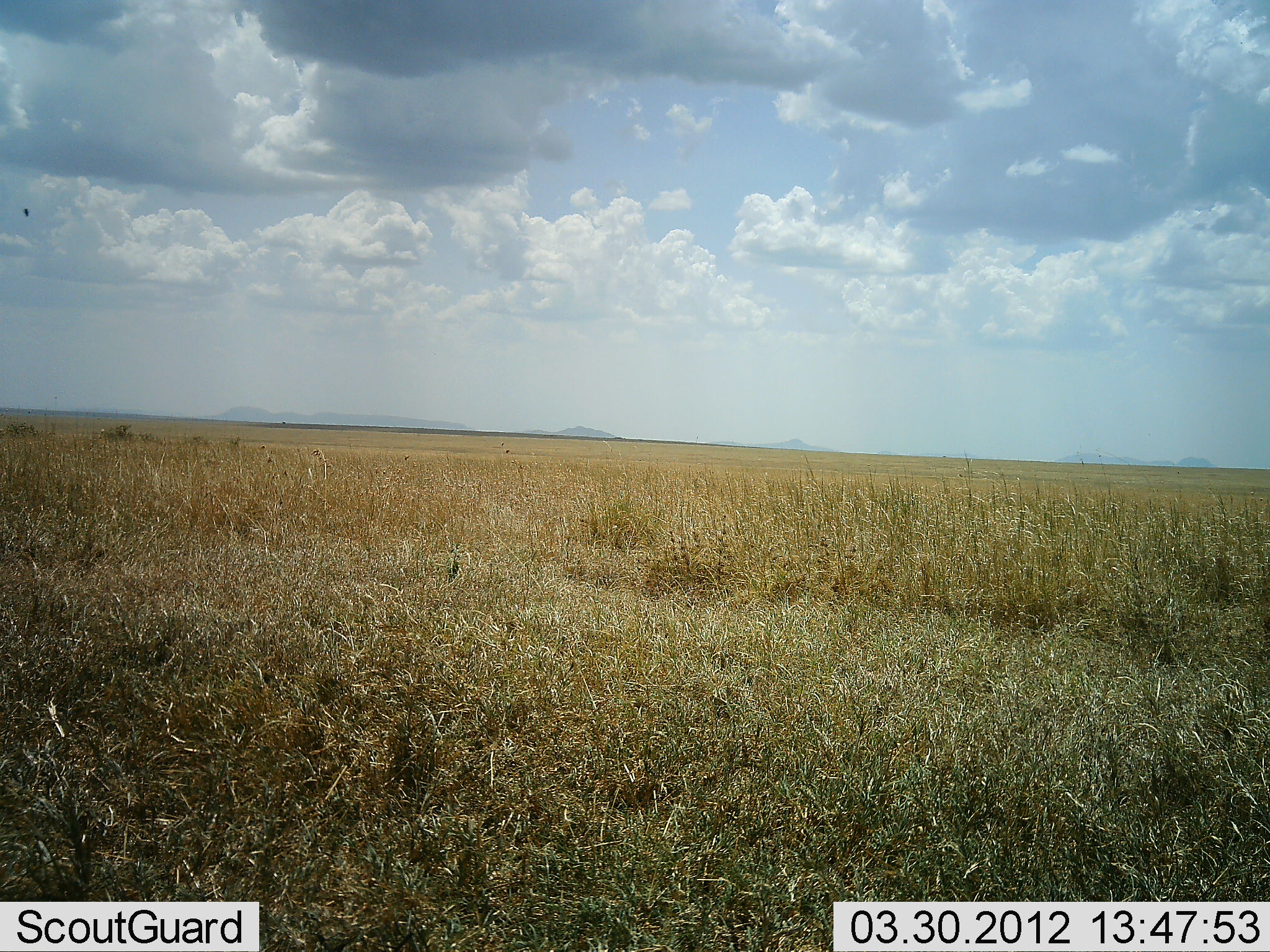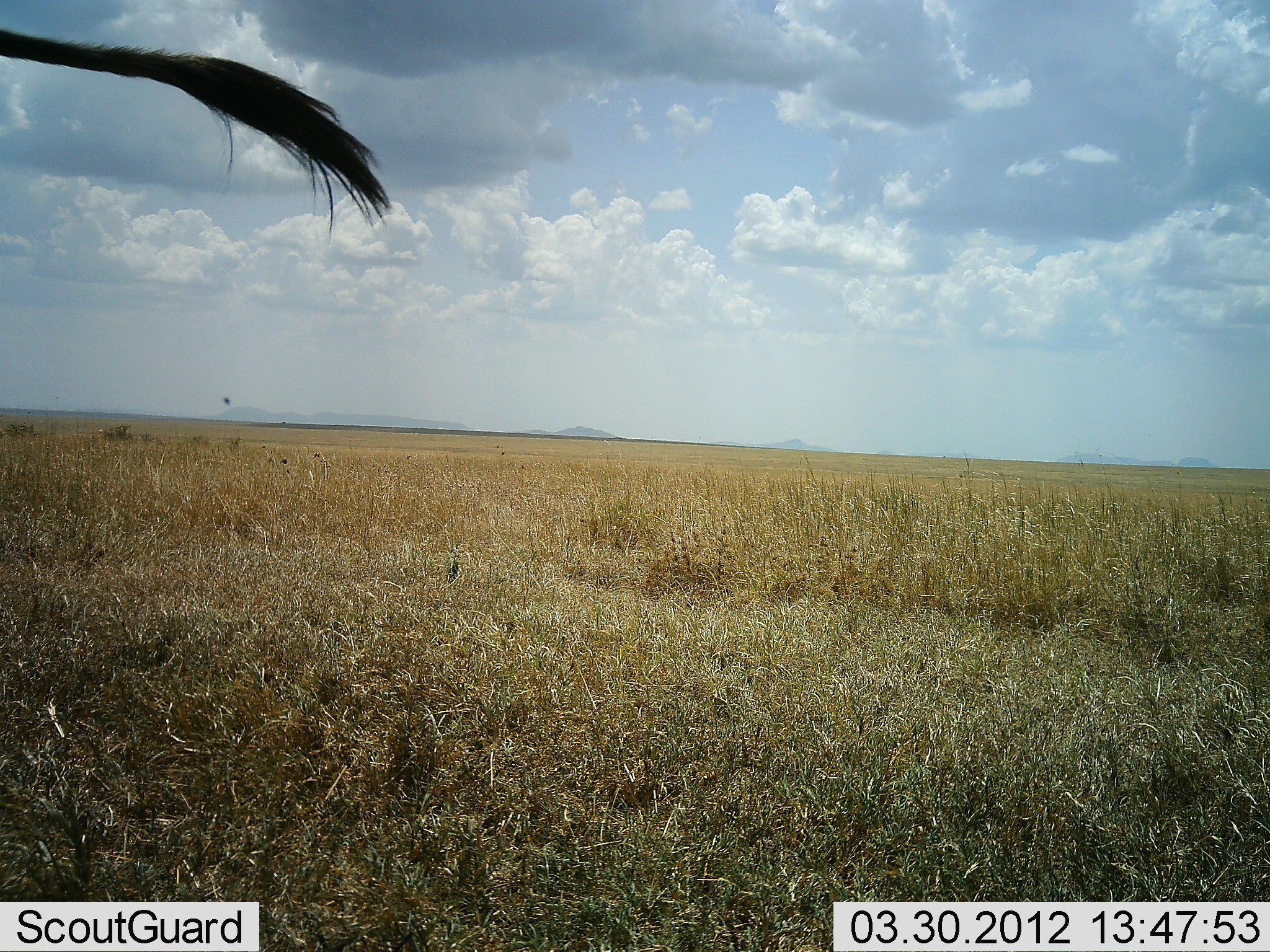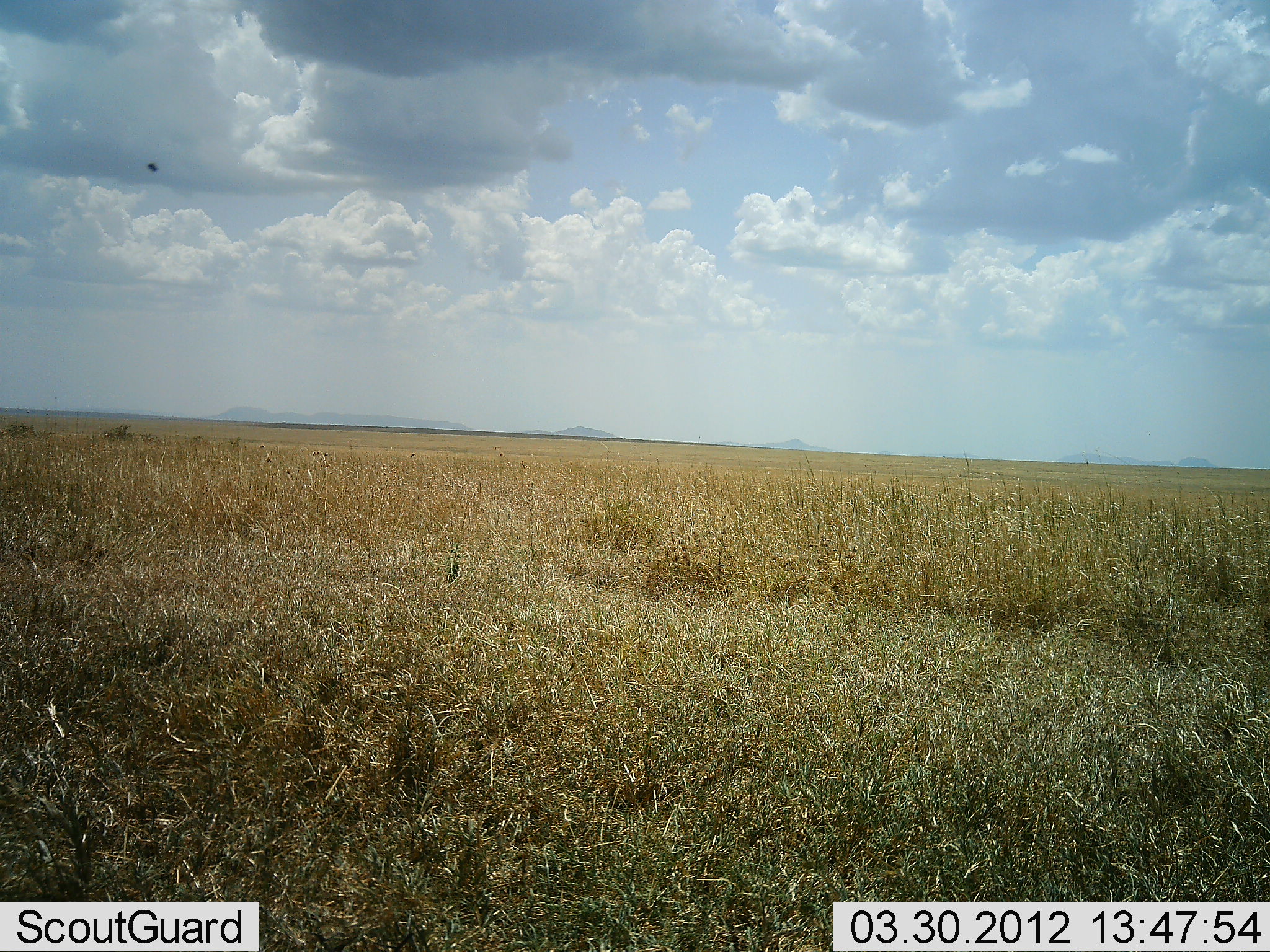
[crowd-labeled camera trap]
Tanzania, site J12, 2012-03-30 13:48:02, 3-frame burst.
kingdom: Animalia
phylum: Chordata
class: Mammalia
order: Artiodactyla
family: Giraffidae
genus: Giraffa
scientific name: Giraffa camelopardalis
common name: giraffe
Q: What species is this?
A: Giraffe (Giraffa camelopardalis).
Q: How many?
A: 1.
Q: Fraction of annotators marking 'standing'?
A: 60%.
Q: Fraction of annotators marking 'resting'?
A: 0%.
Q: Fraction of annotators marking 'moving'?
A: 40%.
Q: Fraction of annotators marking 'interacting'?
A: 0%.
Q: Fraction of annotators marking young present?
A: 0%.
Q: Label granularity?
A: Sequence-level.